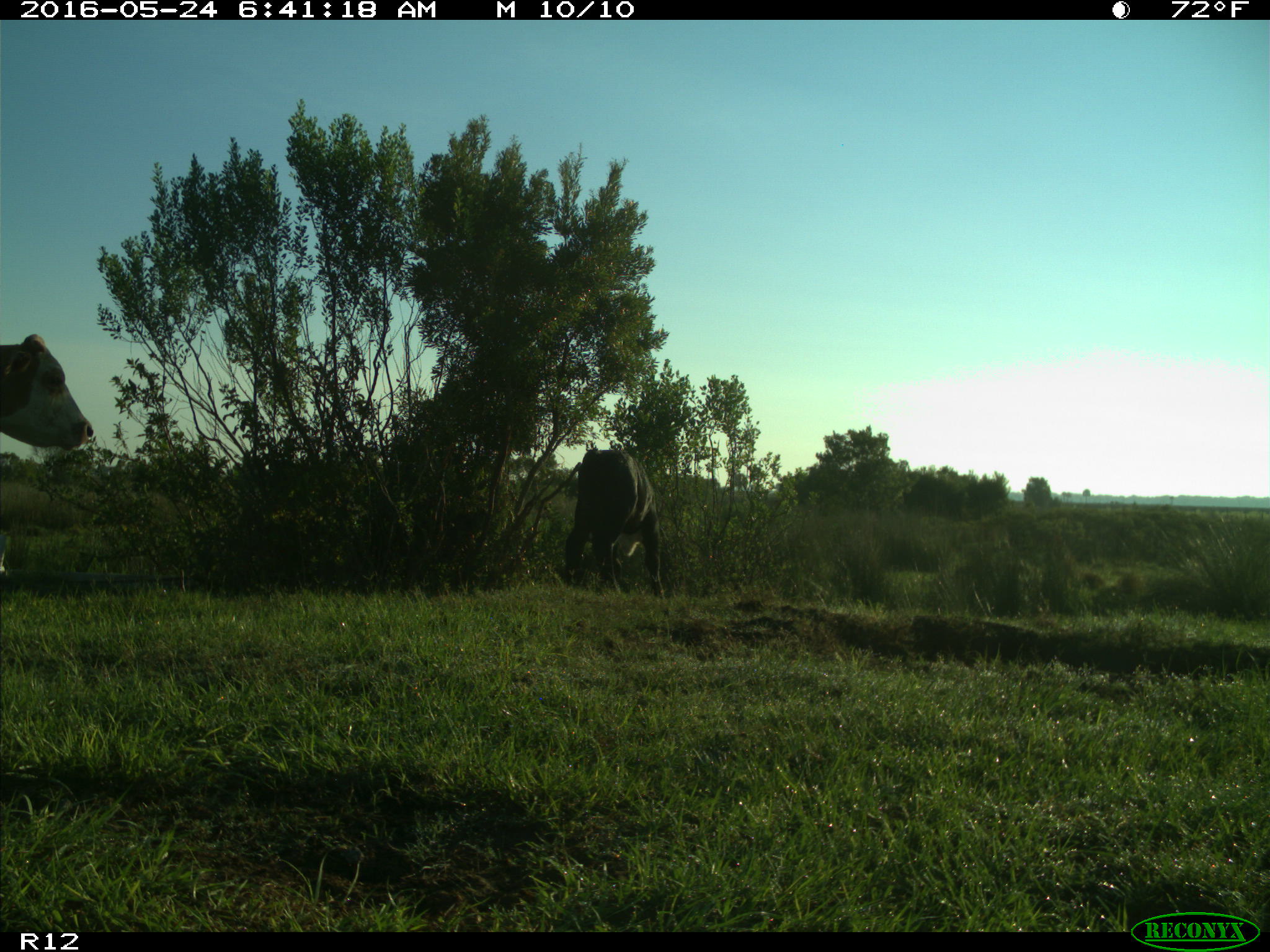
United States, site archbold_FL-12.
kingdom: Animalia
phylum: Chordata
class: Mammalia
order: Artiodactyla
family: Bovidae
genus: Bos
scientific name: Bos taurus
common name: domestic cow